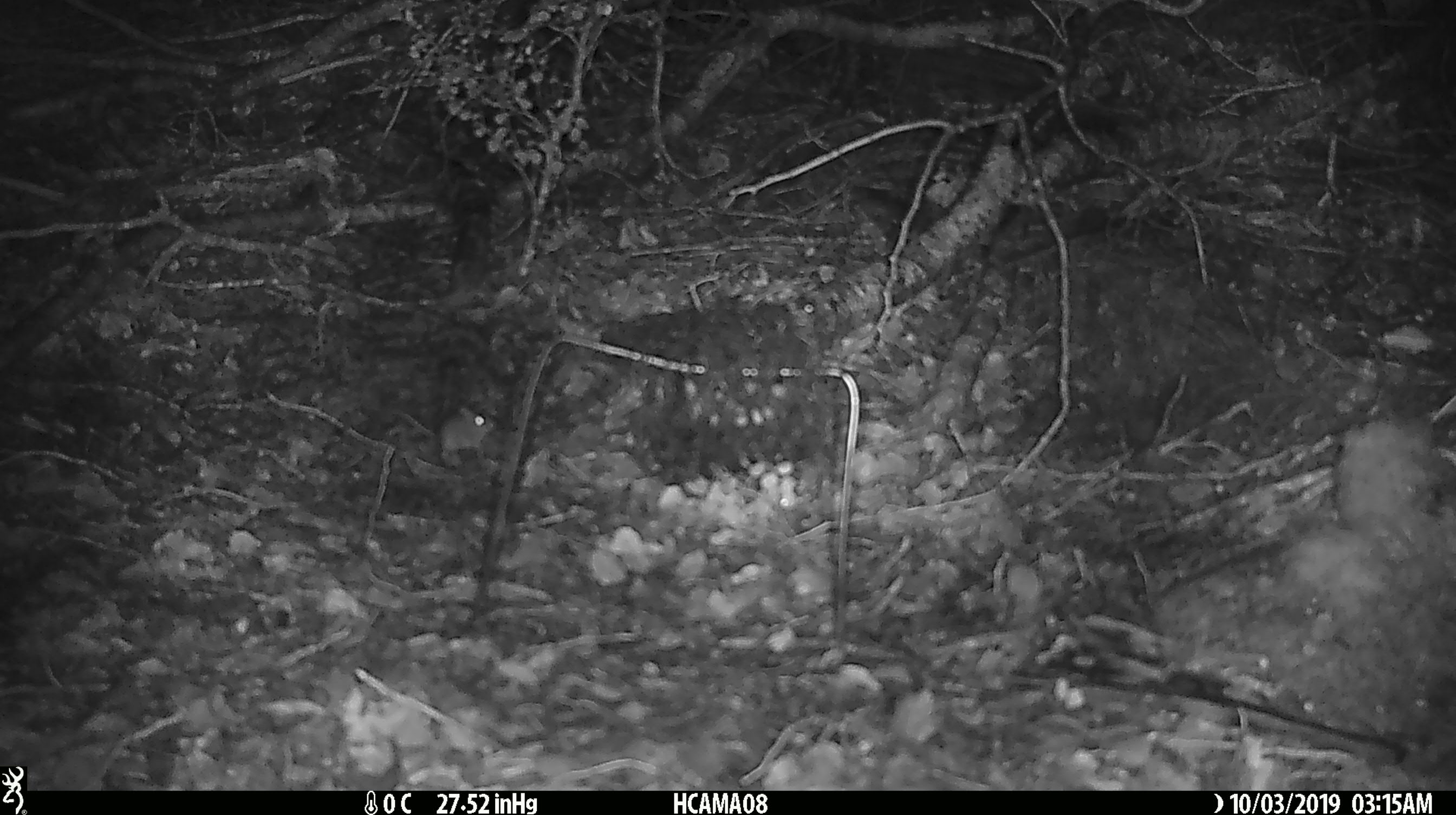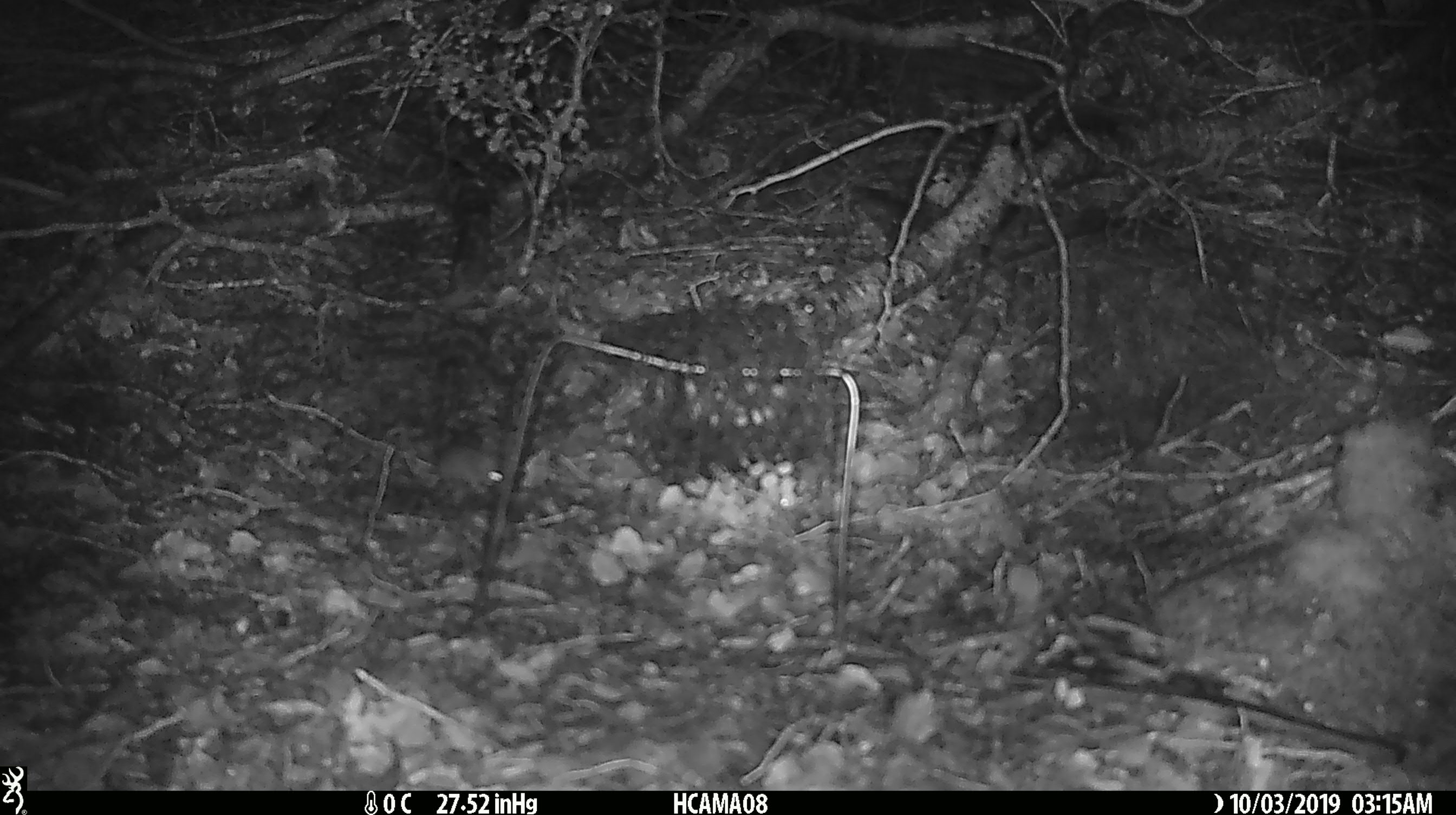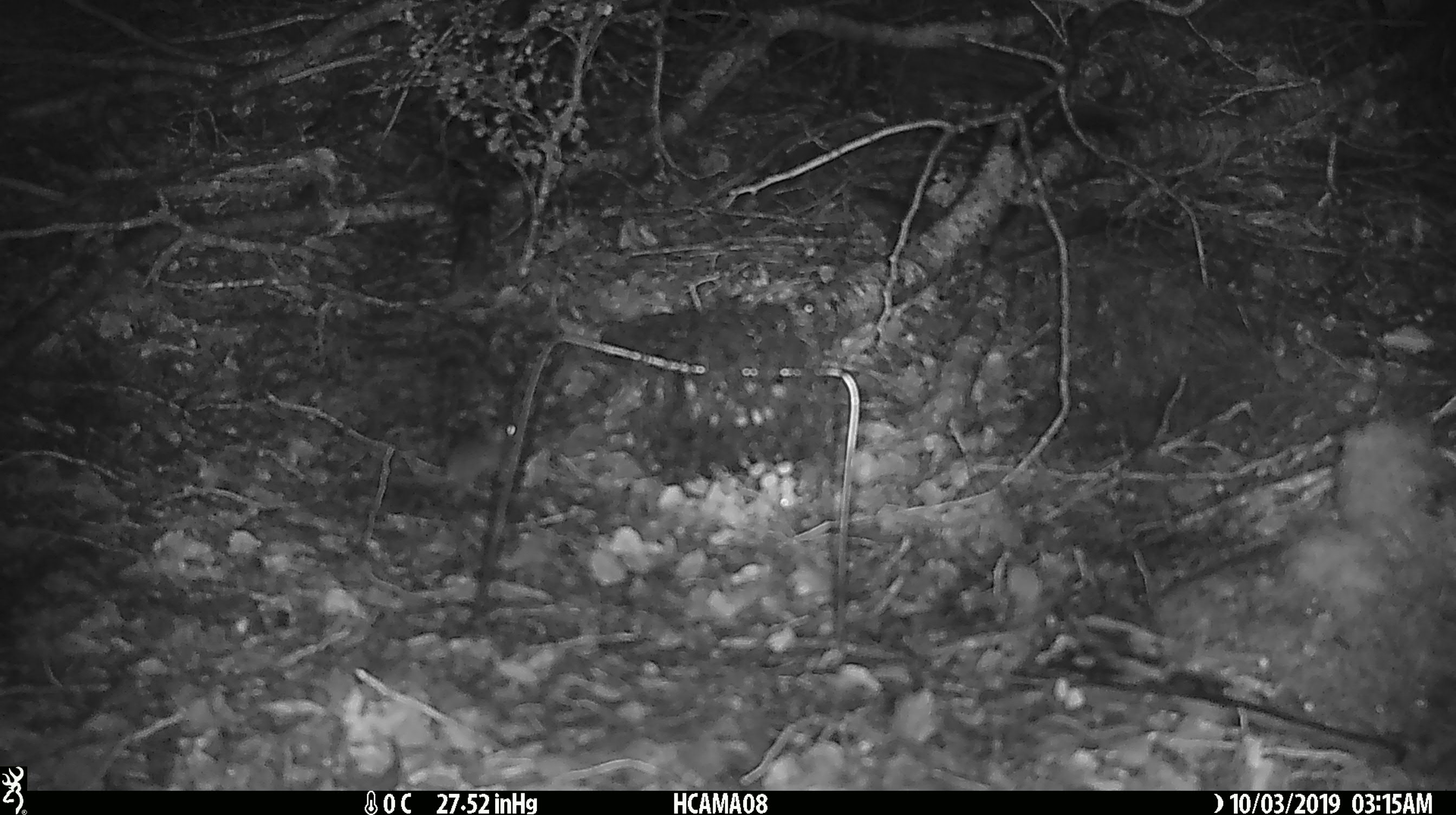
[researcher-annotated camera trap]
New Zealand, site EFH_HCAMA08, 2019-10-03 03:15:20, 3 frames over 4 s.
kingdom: Animalia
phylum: Chordata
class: Mammalia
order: Rodentia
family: Muridae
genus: Mus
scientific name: Mus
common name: mouse